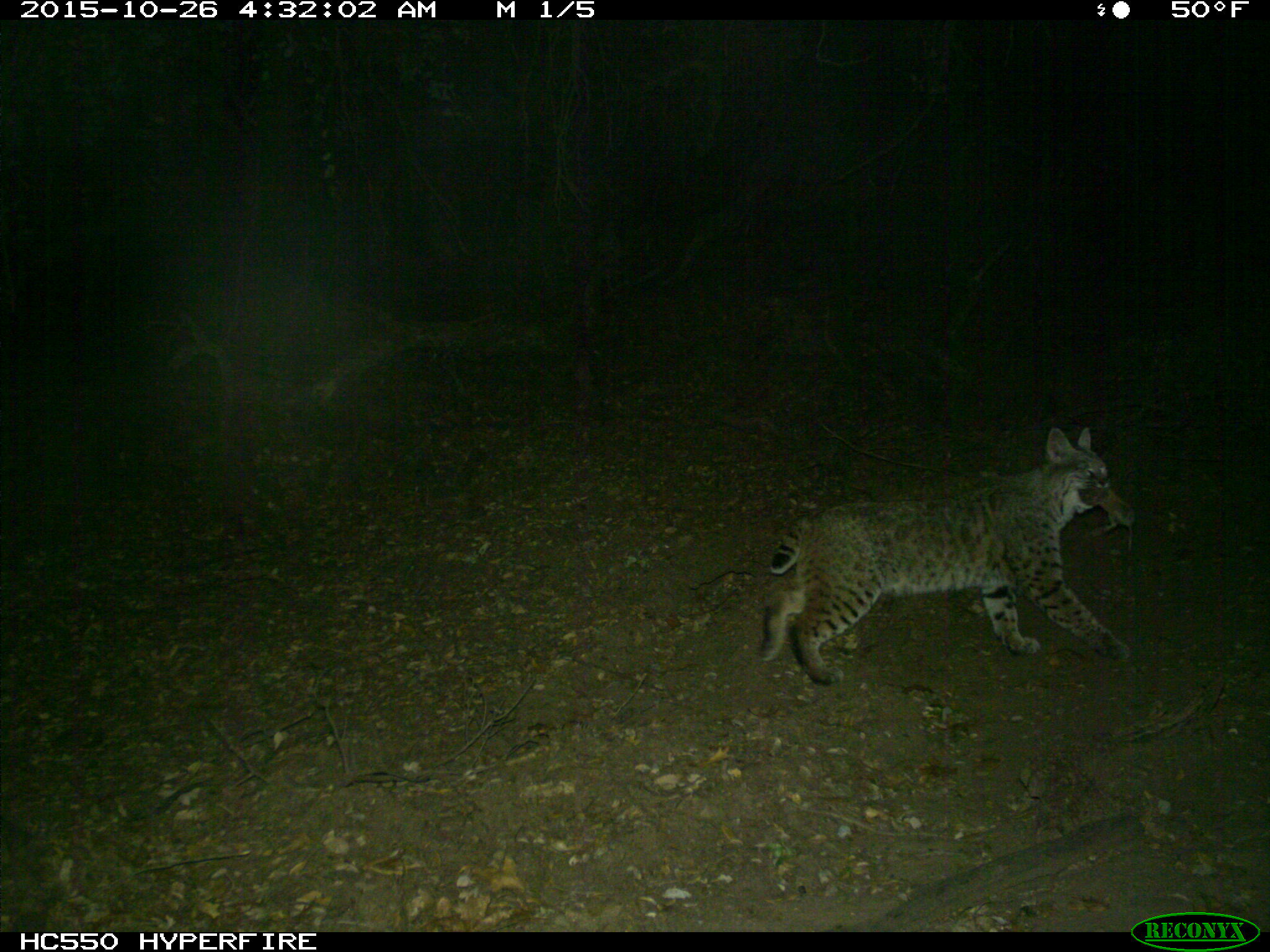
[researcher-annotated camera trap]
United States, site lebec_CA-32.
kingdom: Animalia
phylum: Chordata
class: Mammalia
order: Carnivora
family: Felidae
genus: Lynx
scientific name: Lynx rufus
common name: bobcat